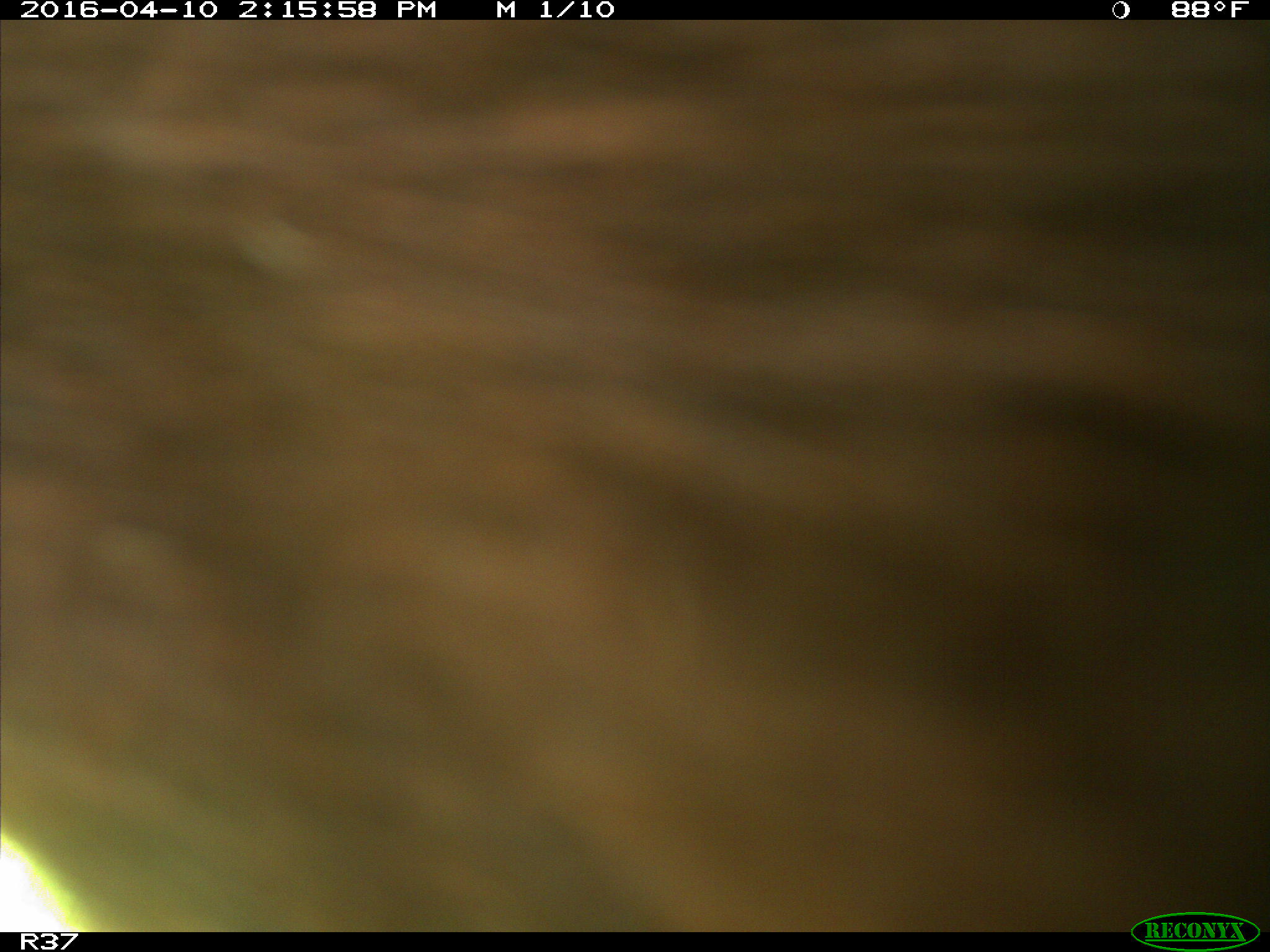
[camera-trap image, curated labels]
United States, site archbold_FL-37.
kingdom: Animalia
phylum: Chordata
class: Mammalia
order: Artiodactyla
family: Bovidae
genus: Bos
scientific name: Bos taurus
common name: domestic cow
Bos taurus (domestic cow).